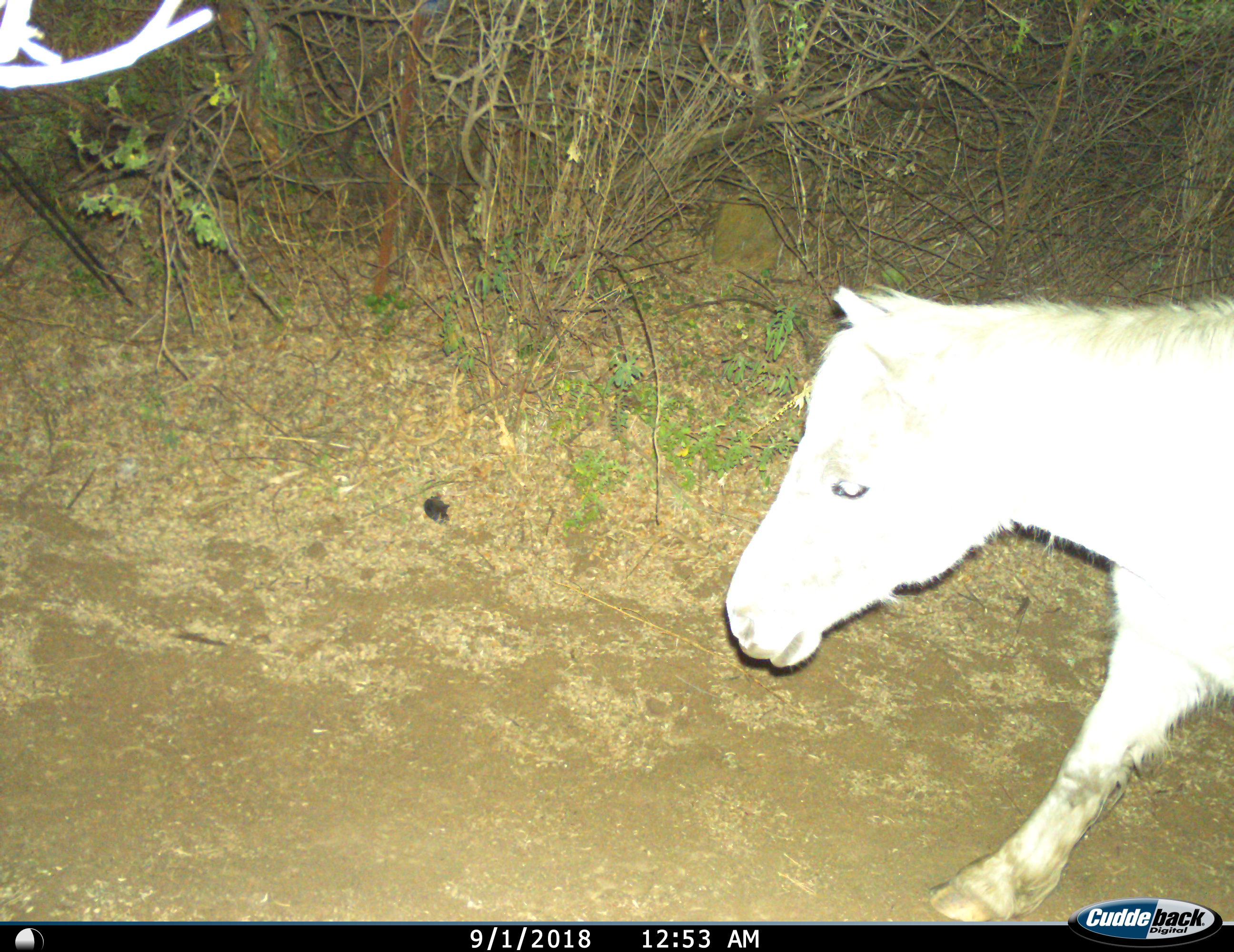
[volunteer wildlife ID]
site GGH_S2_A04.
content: unidentified animal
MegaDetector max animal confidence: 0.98